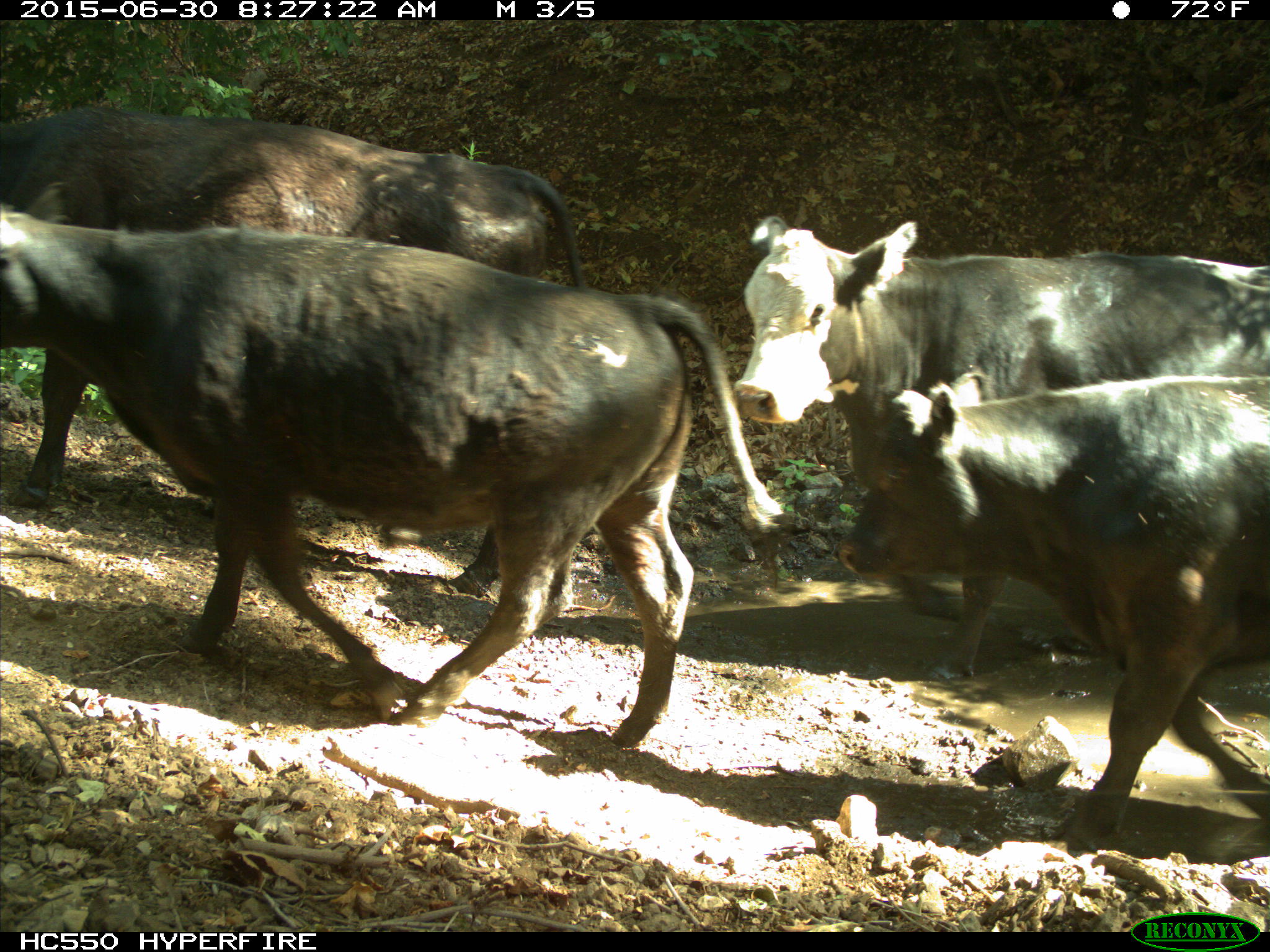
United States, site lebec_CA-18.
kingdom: Animalia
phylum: Chordata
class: Mammalia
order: Artiodactyla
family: Bovidae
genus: Bos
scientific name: Bos taurus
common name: domestic cow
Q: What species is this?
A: Bos taurus (domestic cow).